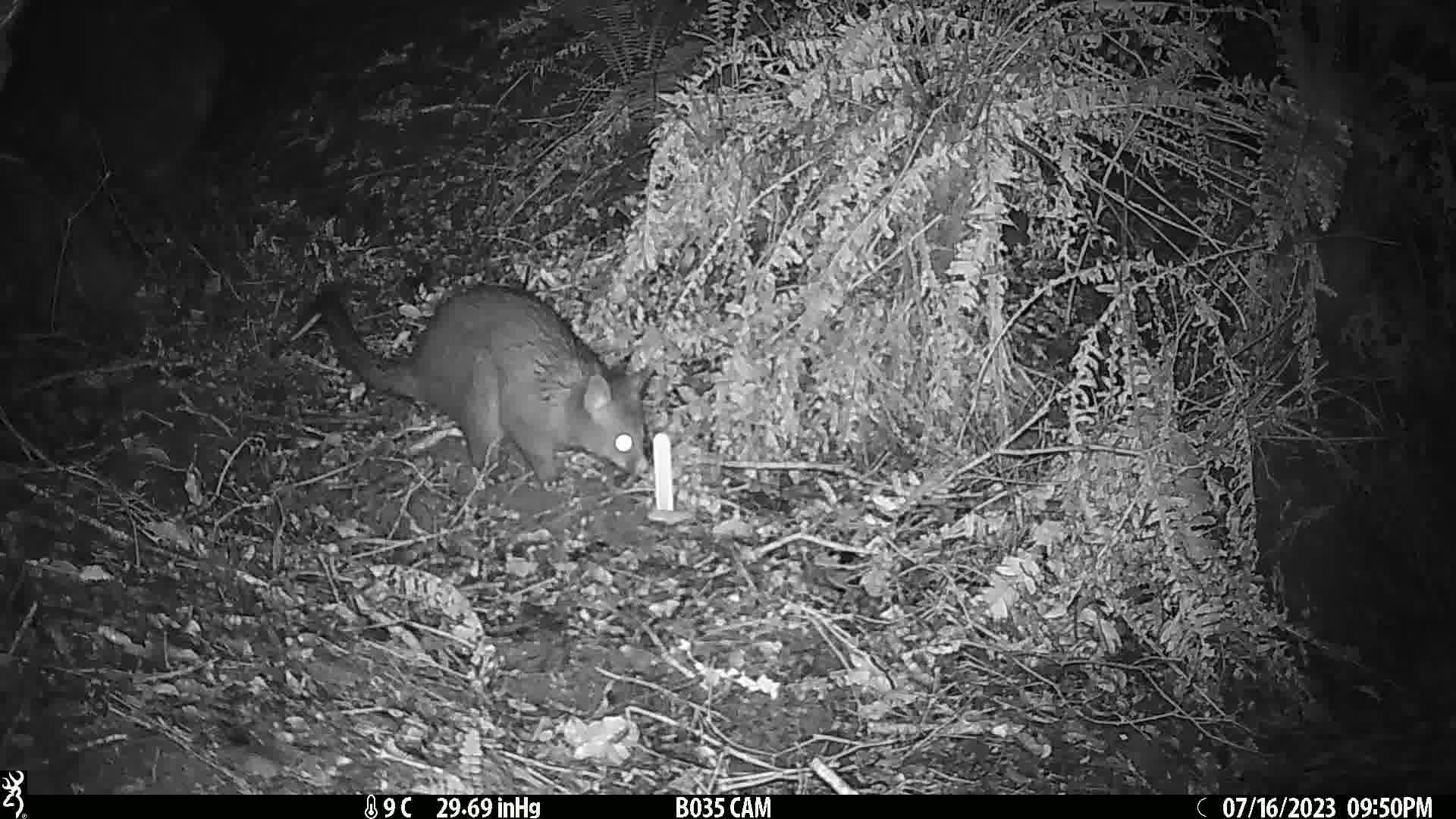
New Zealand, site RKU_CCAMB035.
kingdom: Animalia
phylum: Chordata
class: Mammalia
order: Diprotodontia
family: Phalangeridae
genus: Trichosurus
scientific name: Trichosurus vulpecula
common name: common brushtail possum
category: possum